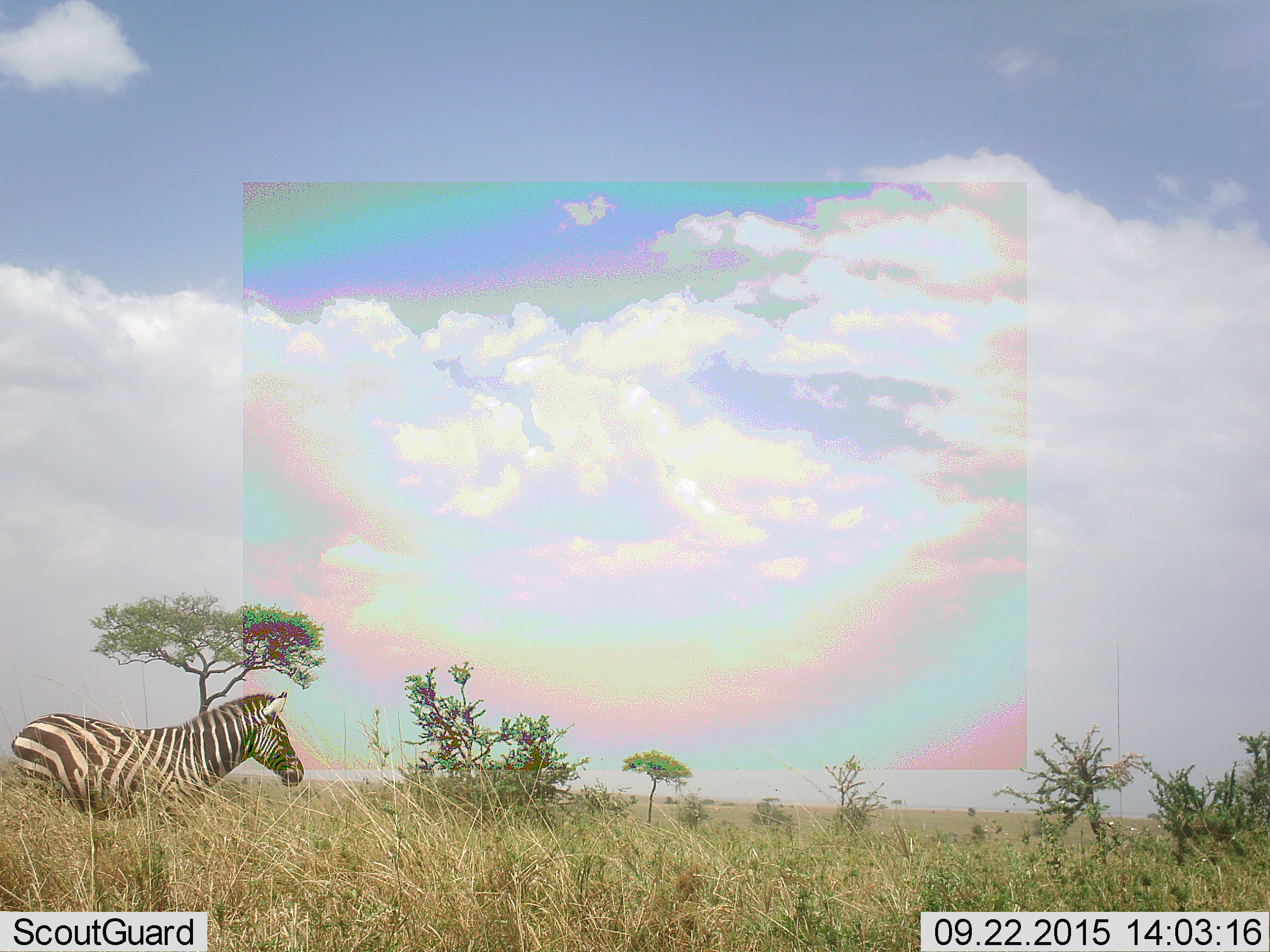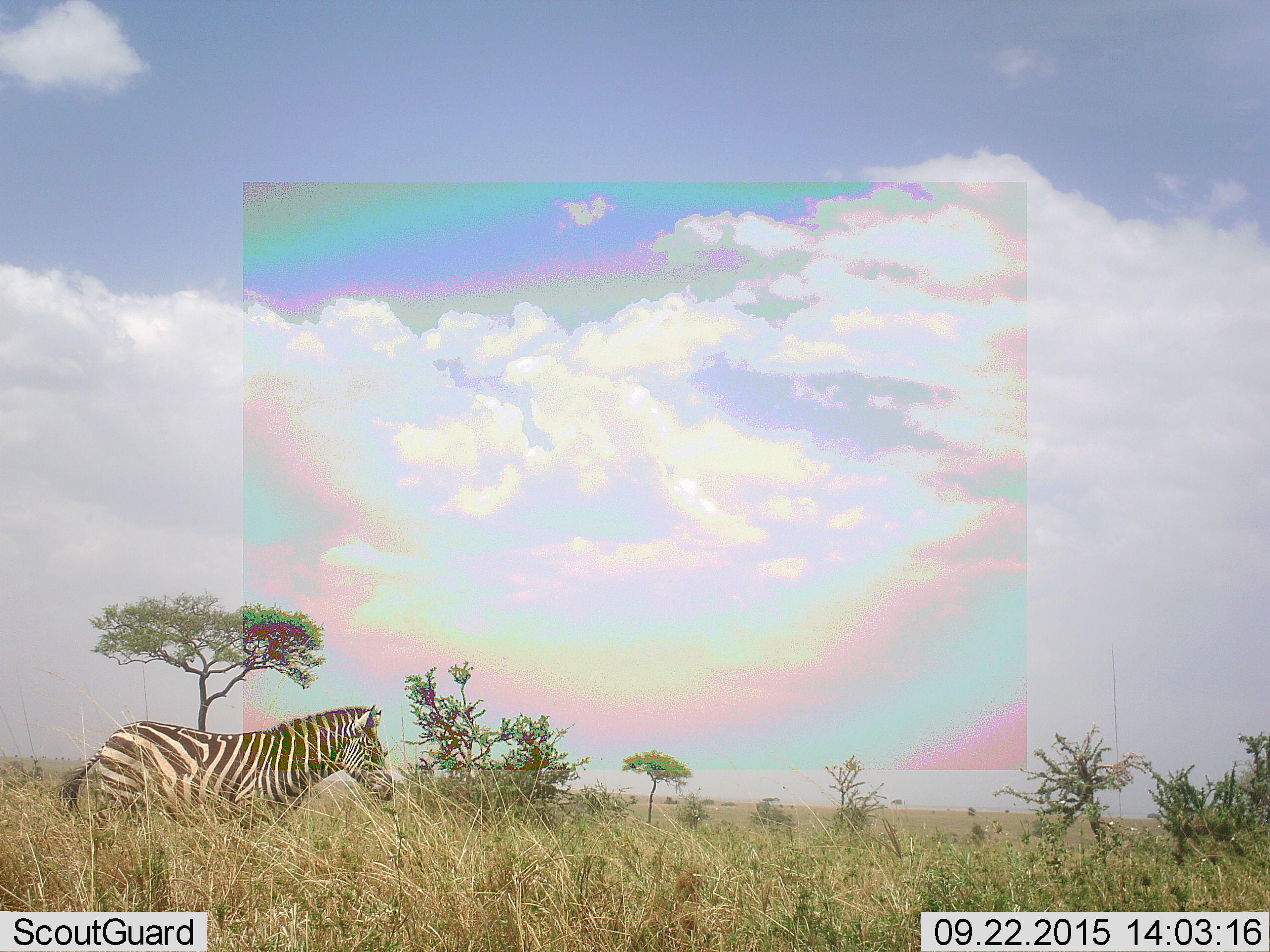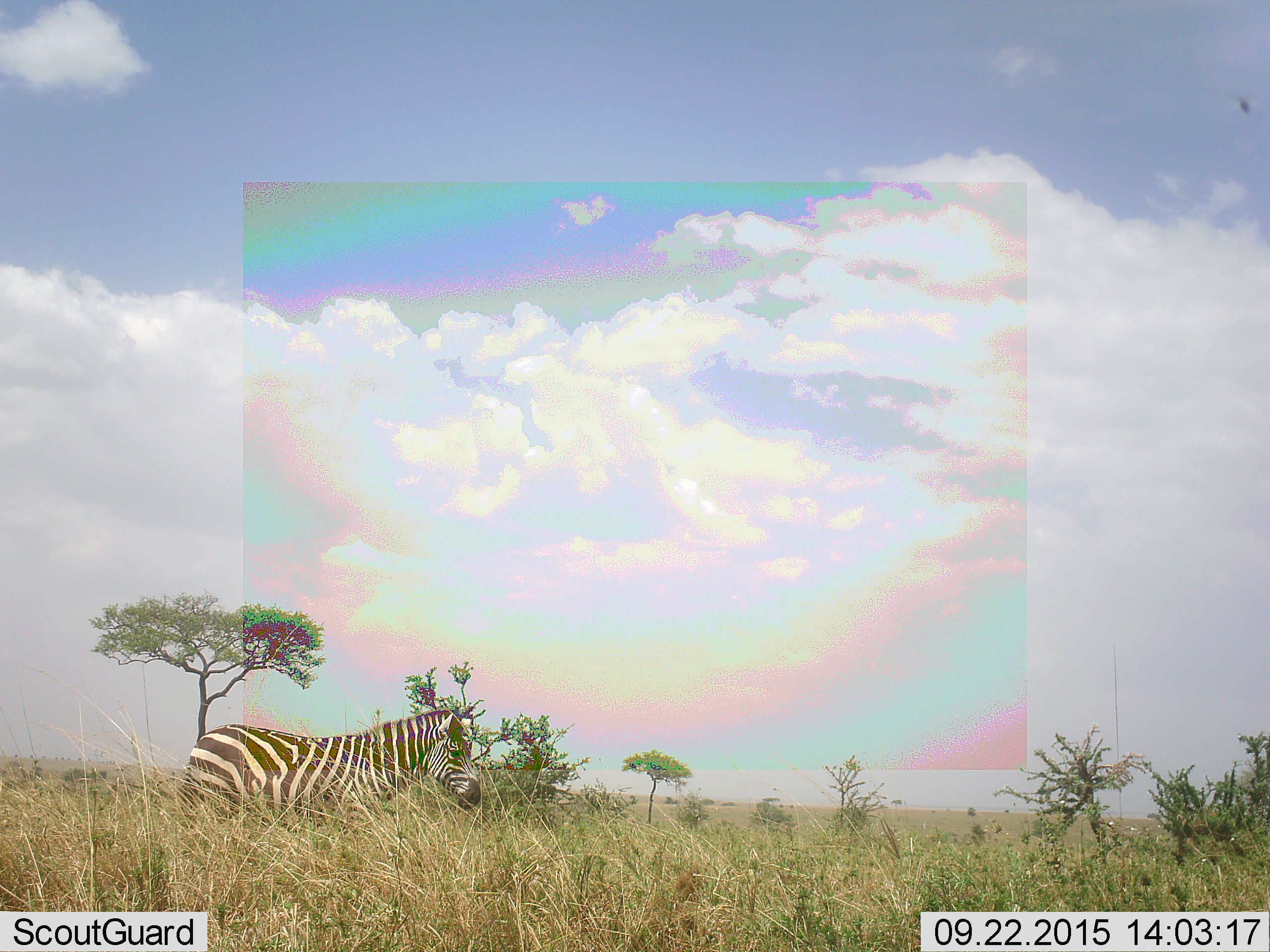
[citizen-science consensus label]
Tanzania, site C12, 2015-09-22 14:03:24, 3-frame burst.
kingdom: Animalia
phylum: Chordata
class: Mammalia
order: Perissodactyla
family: Equidae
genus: Equus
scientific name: Equus quagga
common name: plains zebra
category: zebra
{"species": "zebra (plains zebra) (Equus quagga)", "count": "1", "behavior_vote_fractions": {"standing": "22%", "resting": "0%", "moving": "78%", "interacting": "0%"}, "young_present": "0%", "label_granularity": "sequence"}